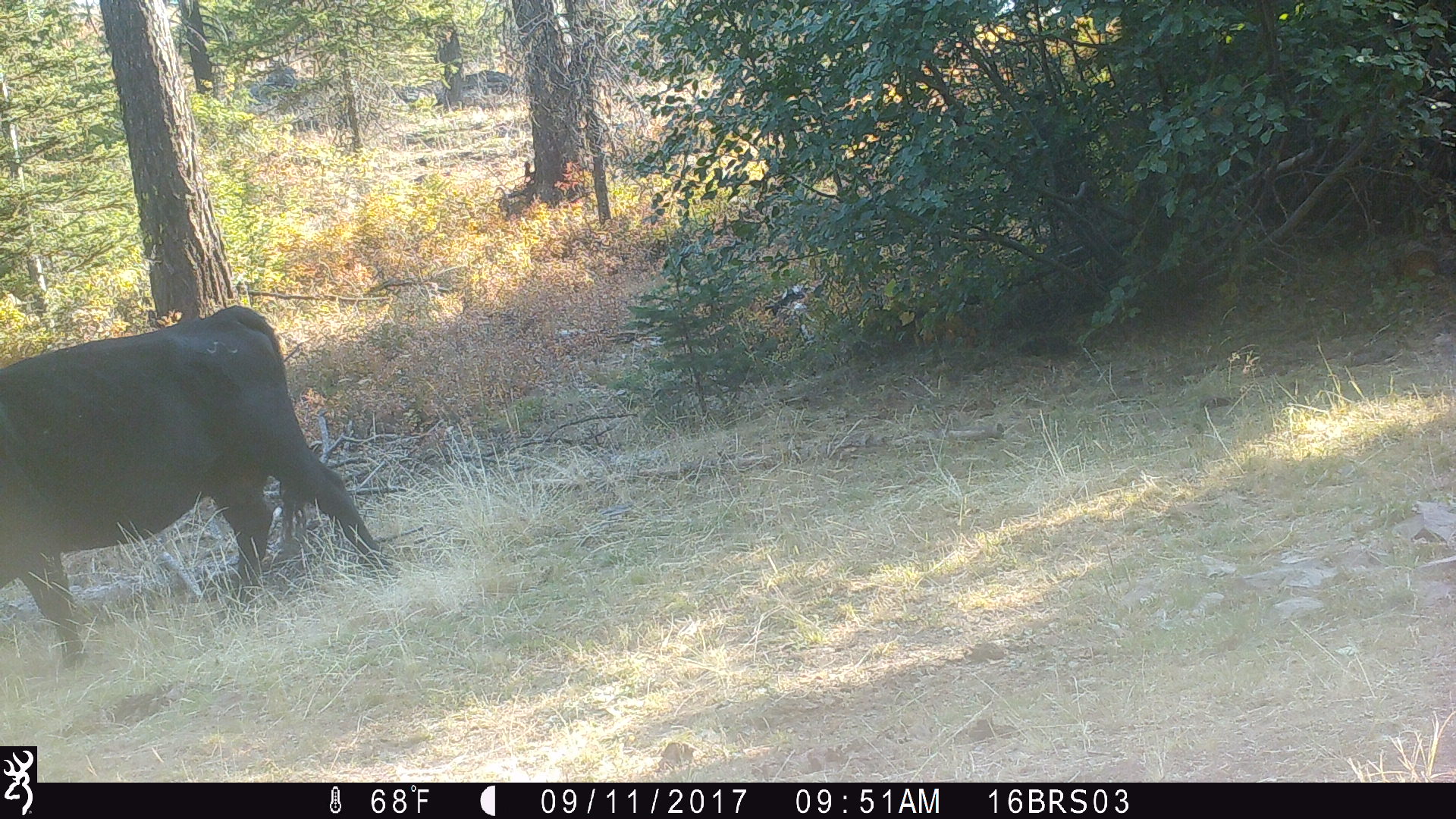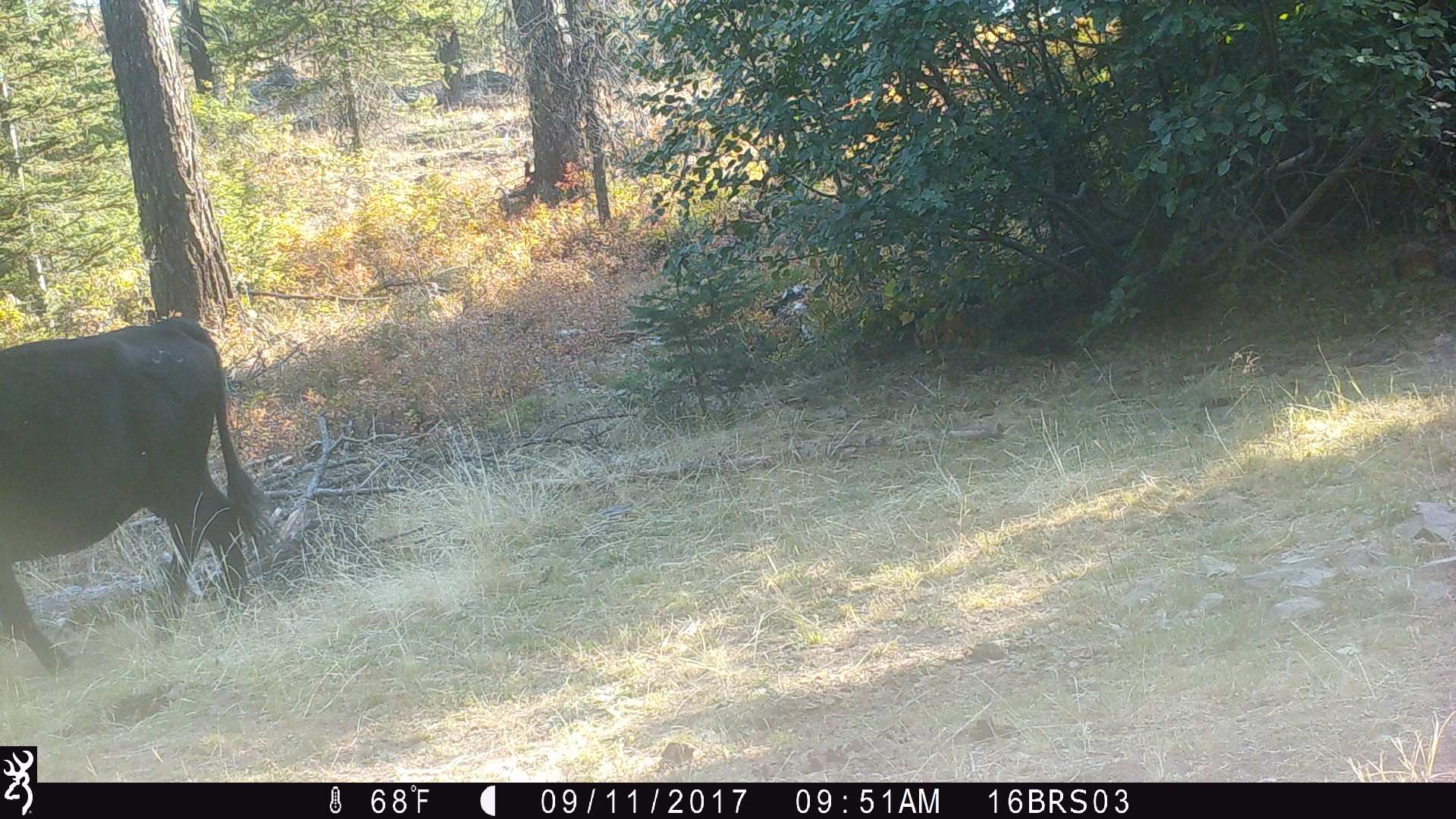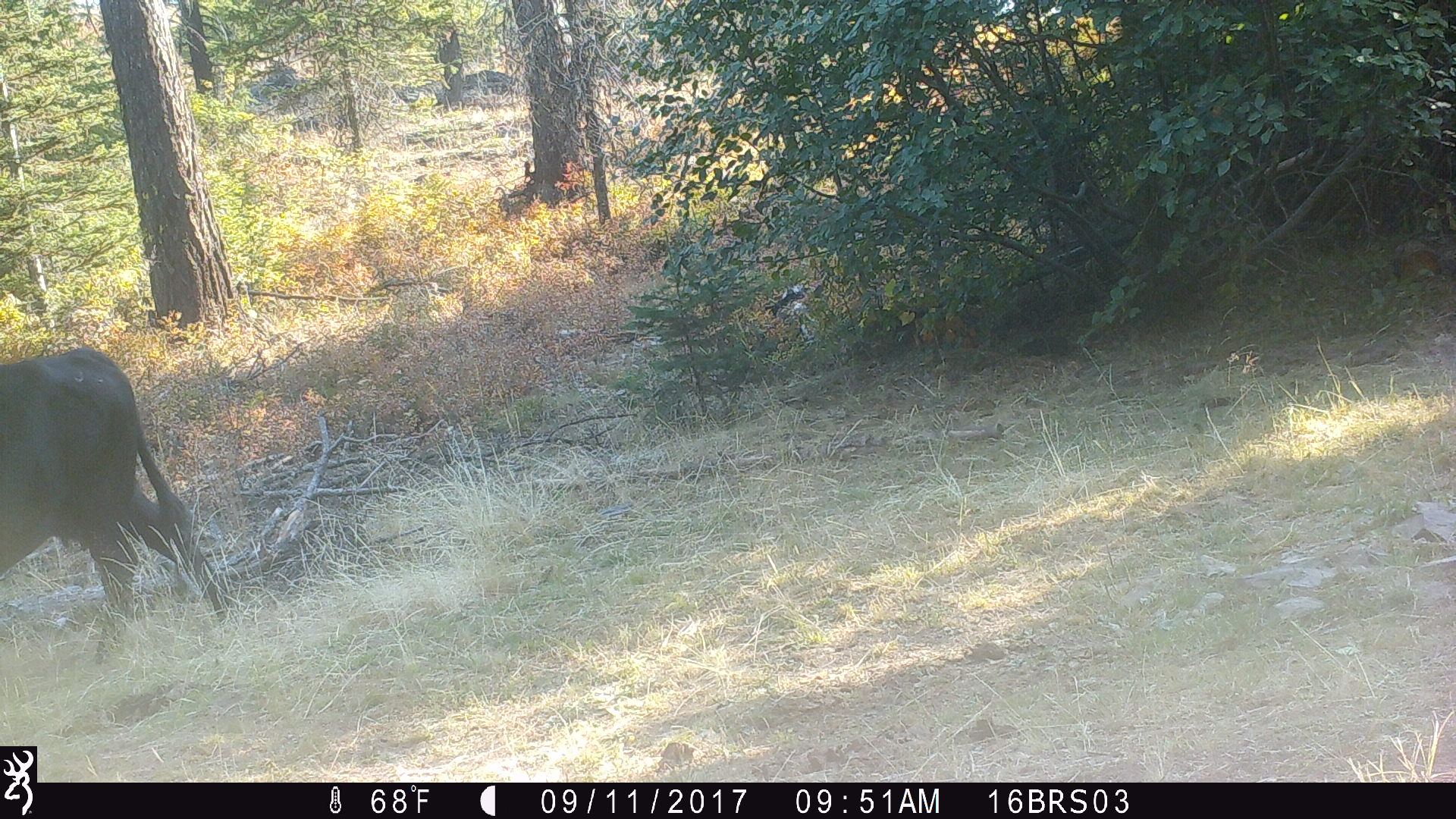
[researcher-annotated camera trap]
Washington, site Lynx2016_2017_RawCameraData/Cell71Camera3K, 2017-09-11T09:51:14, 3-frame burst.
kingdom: Animalia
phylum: Chordata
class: Mammalia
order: Artiodactyla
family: Bovidae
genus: Bos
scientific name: Bos taurus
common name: domestic cattle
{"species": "domestic cattle (Bos taurus)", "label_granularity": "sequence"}